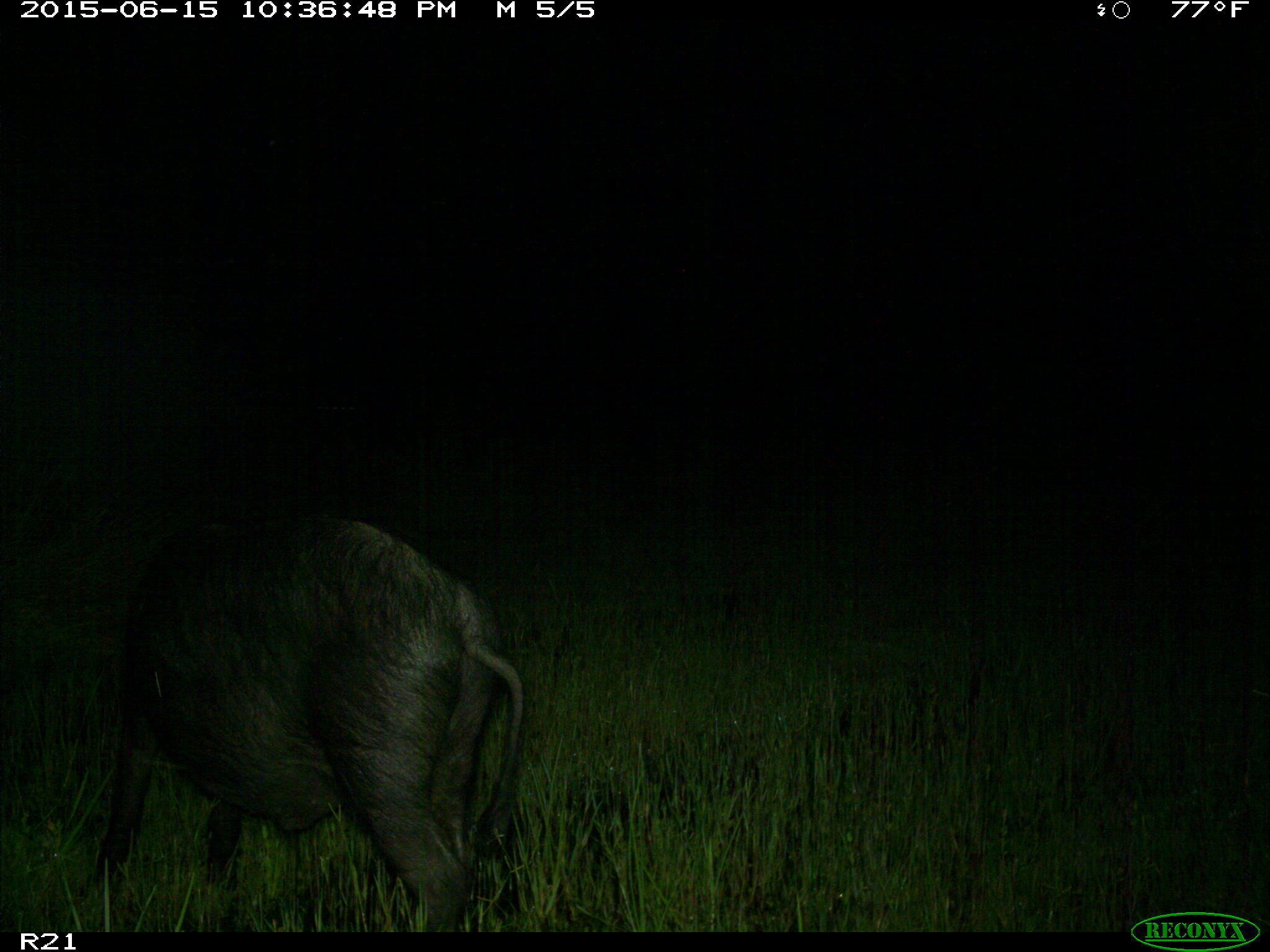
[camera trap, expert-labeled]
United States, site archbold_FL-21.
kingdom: Animalia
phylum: Chordata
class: Mammalia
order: Artiodactyla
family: Suidae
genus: Sus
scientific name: Sus scrofa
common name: wild boar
Sus scrofa (wild boar).